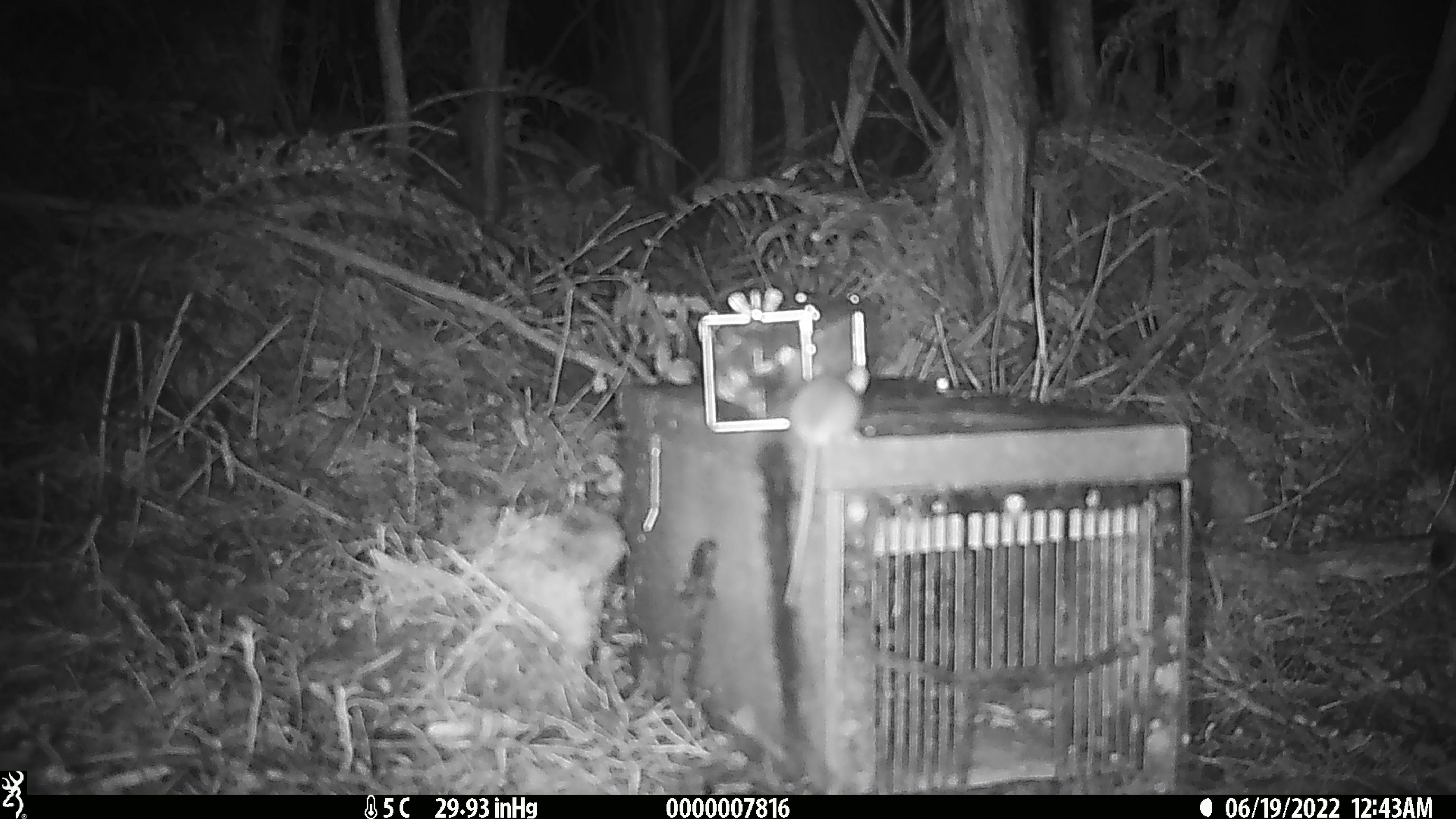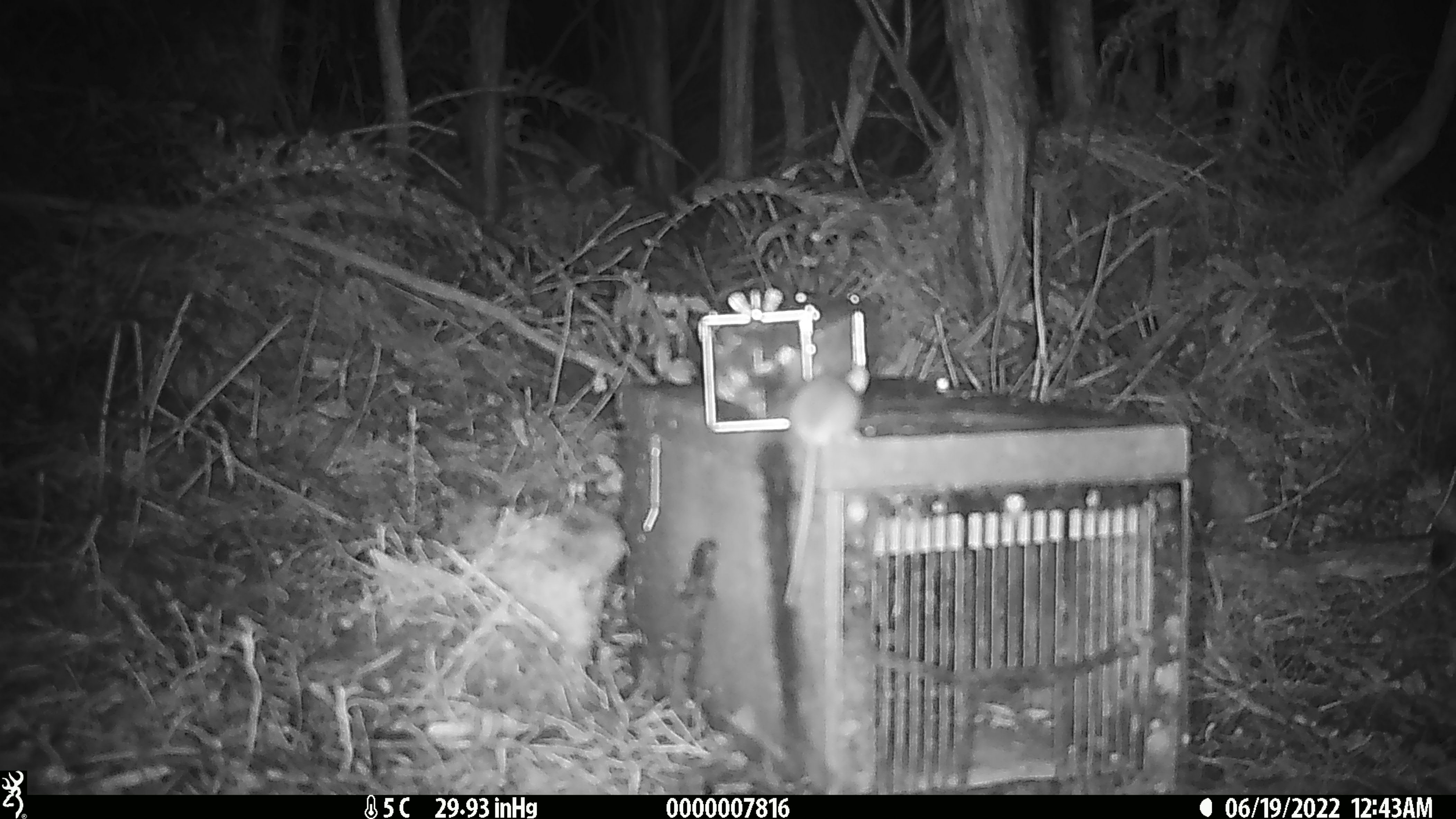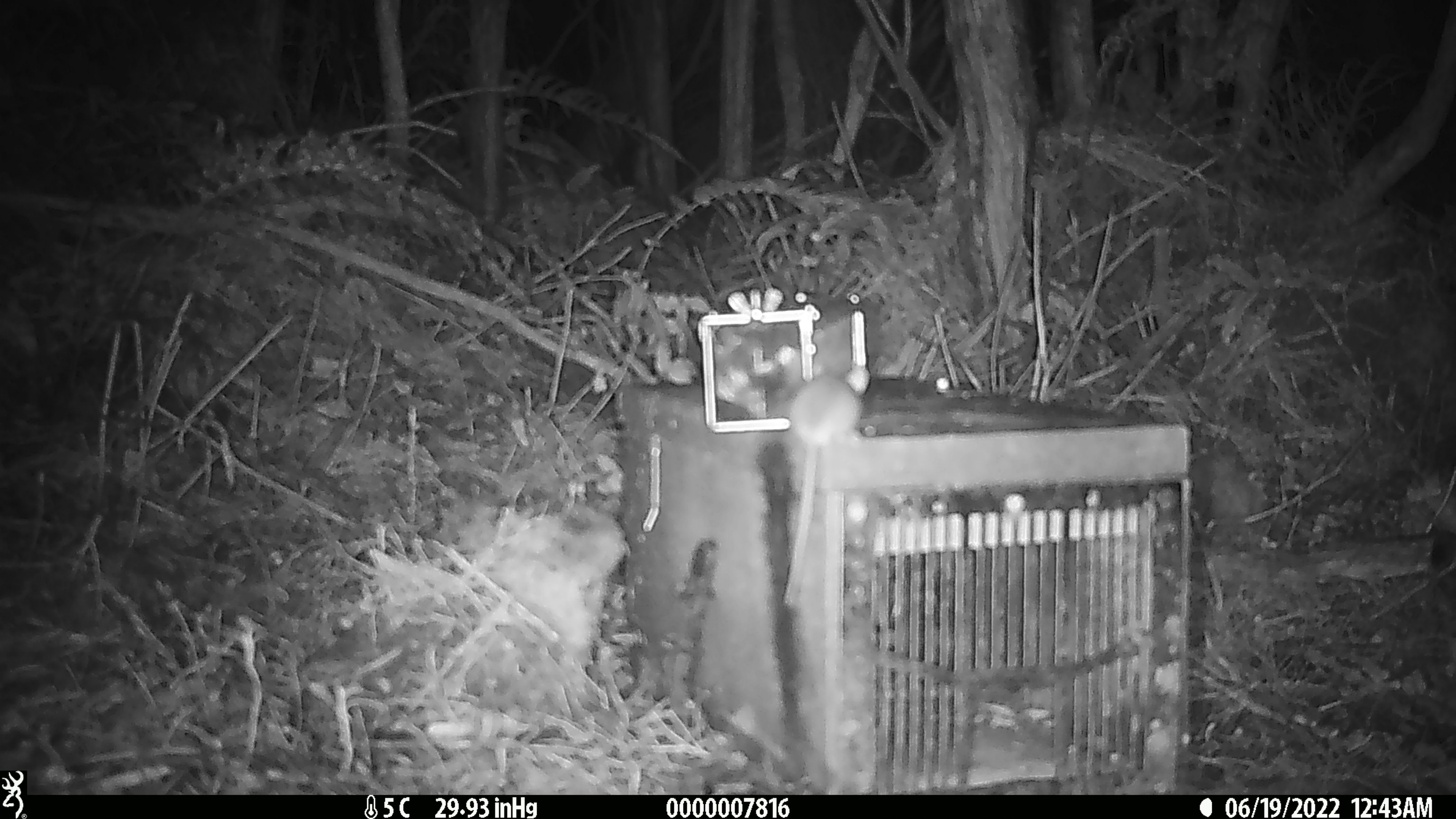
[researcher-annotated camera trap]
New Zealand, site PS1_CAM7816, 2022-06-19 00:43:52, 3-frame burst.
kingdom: Animalia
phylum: Chordata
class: Mammalia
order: Rodentia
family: Muridae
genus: Mus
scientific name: Mus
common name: mouse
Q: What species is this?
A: Mouse (Mus).